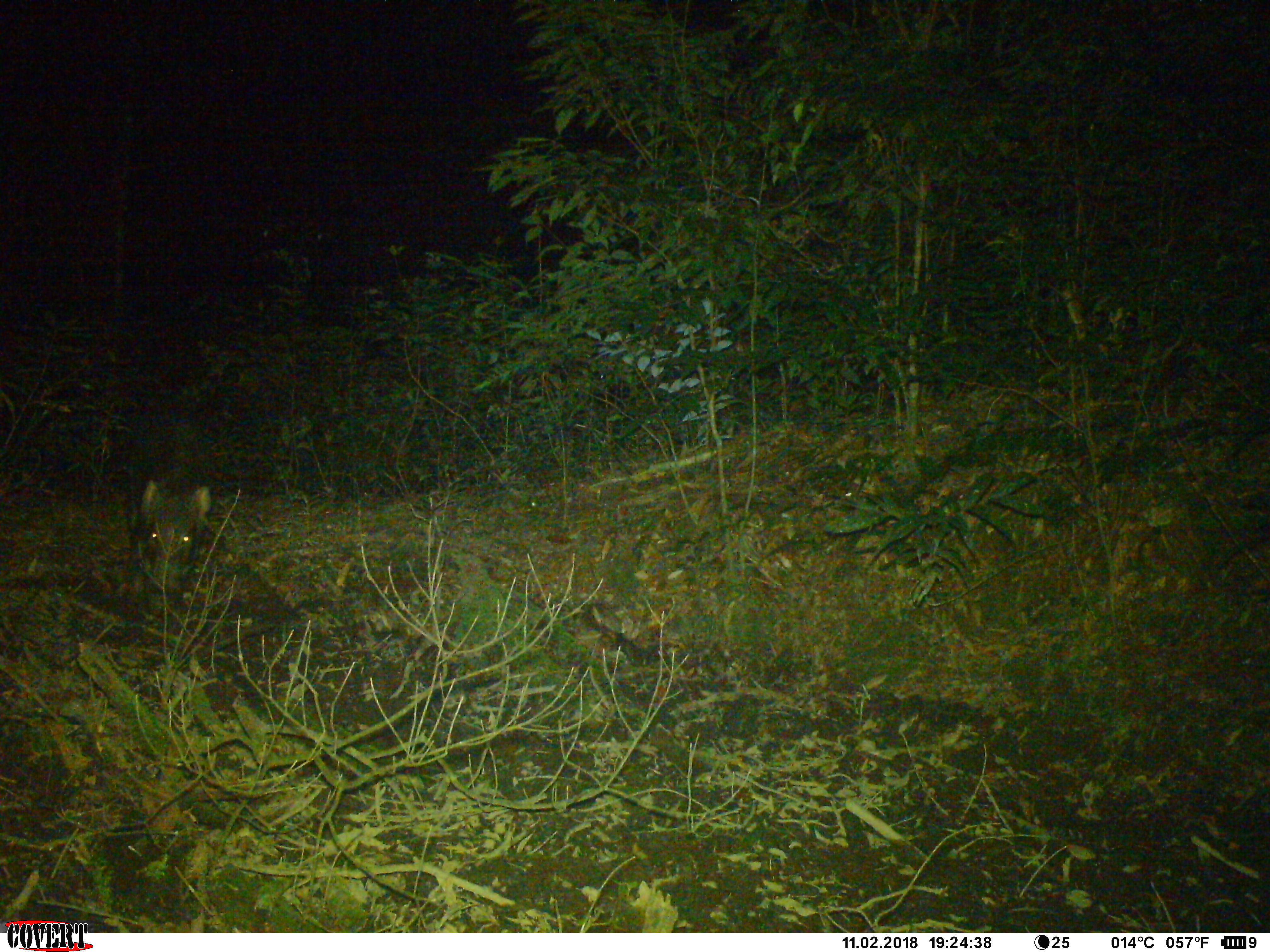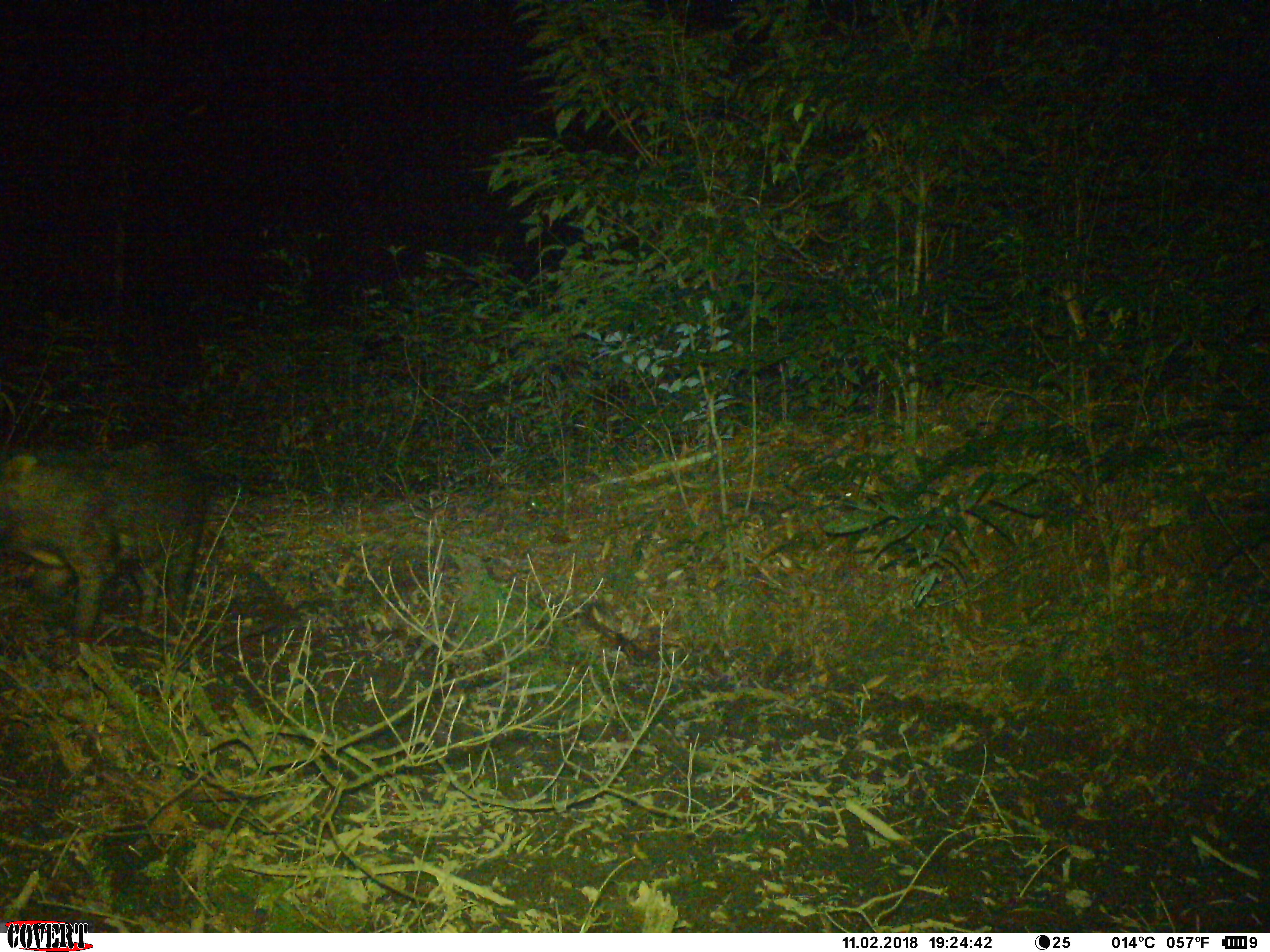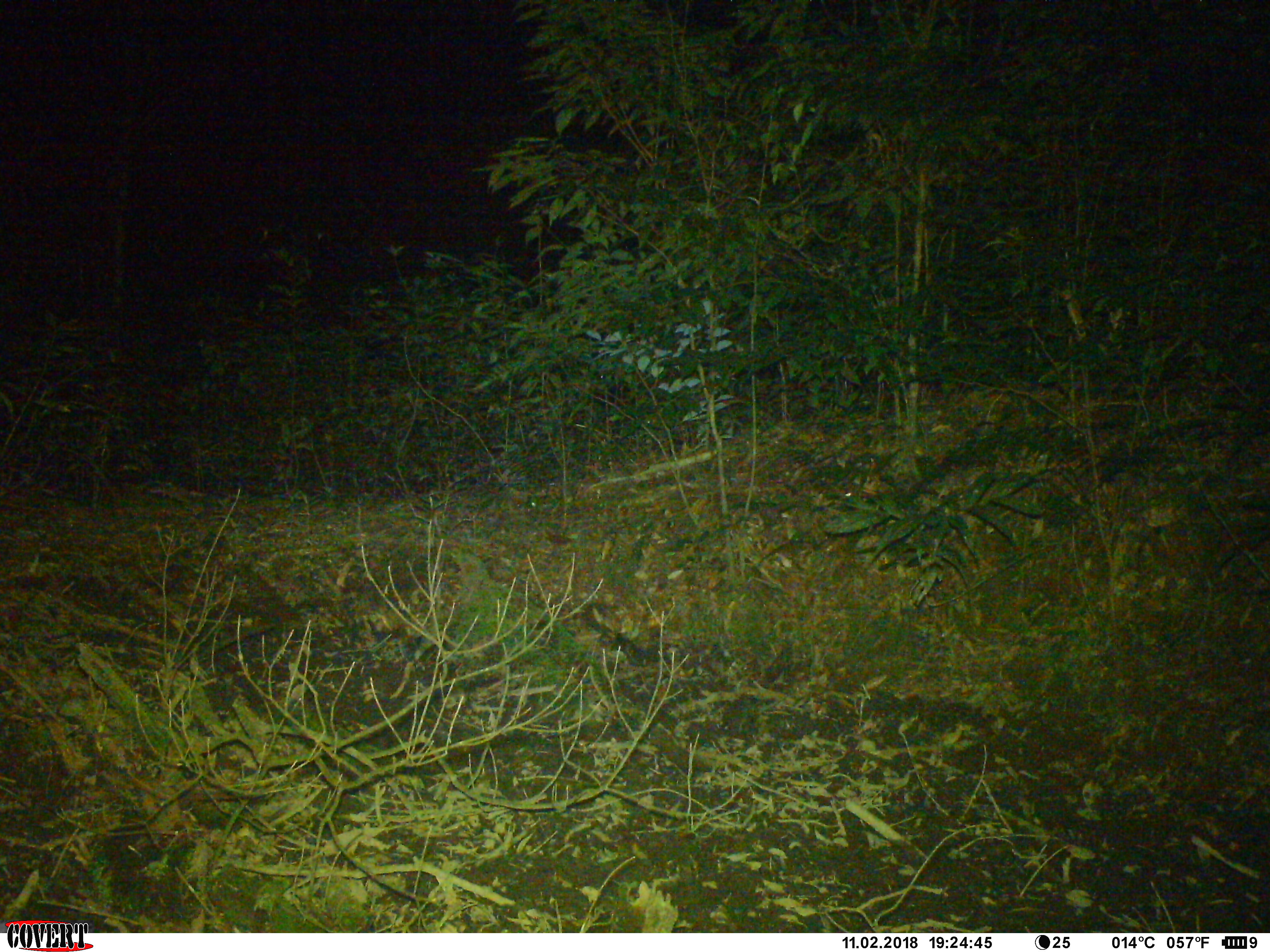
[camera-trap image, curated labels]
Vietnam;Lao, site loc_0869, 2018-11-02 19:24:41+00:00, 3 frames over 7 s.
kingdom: Animalia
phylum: Chordata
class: Mammalia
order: Artiodactyla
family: Suidae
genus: Sus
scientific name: Sus scrofa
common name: eurasian wild pig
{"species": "eurasian wild pig (Sus scrofa)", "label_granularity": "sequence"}